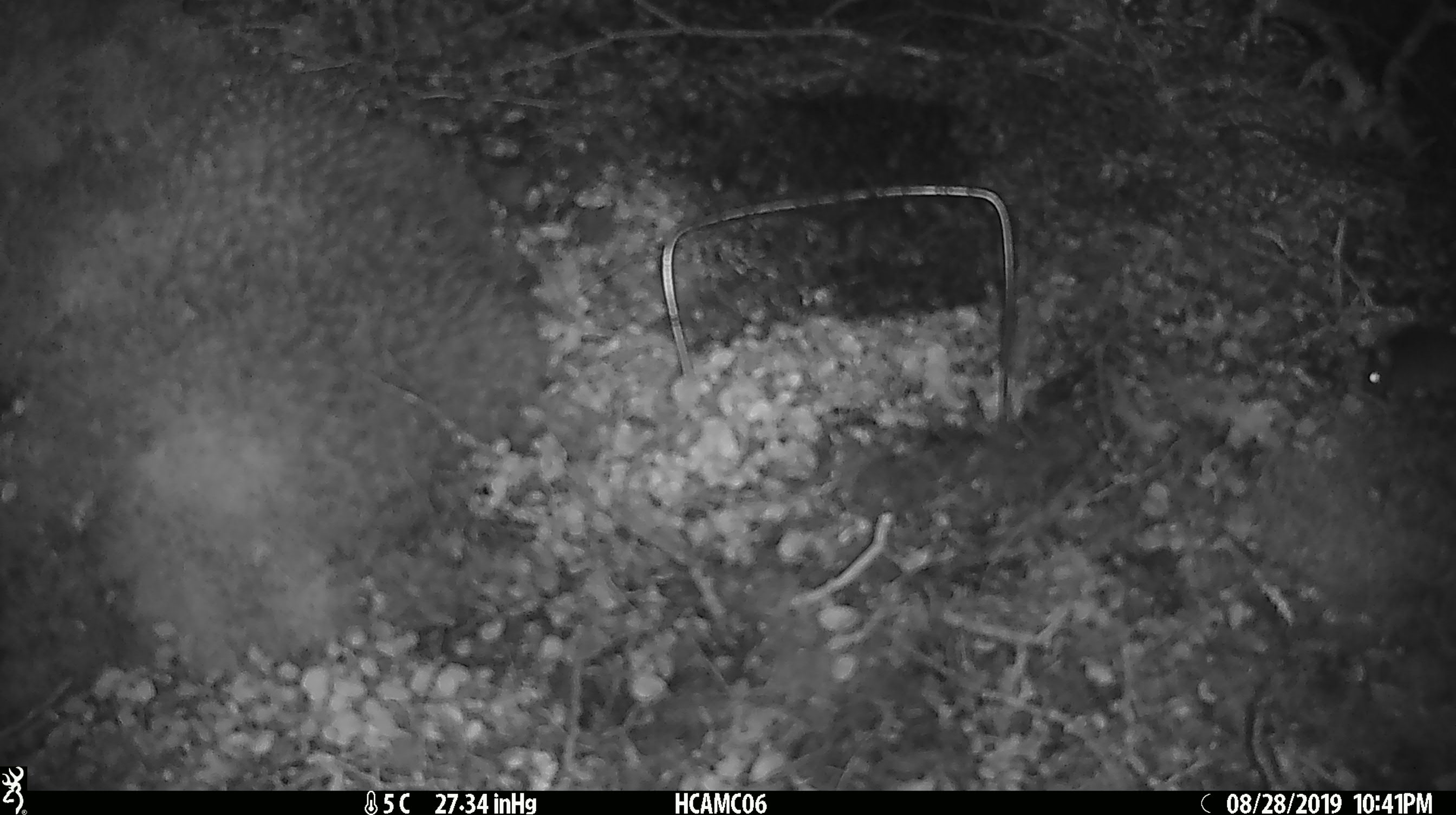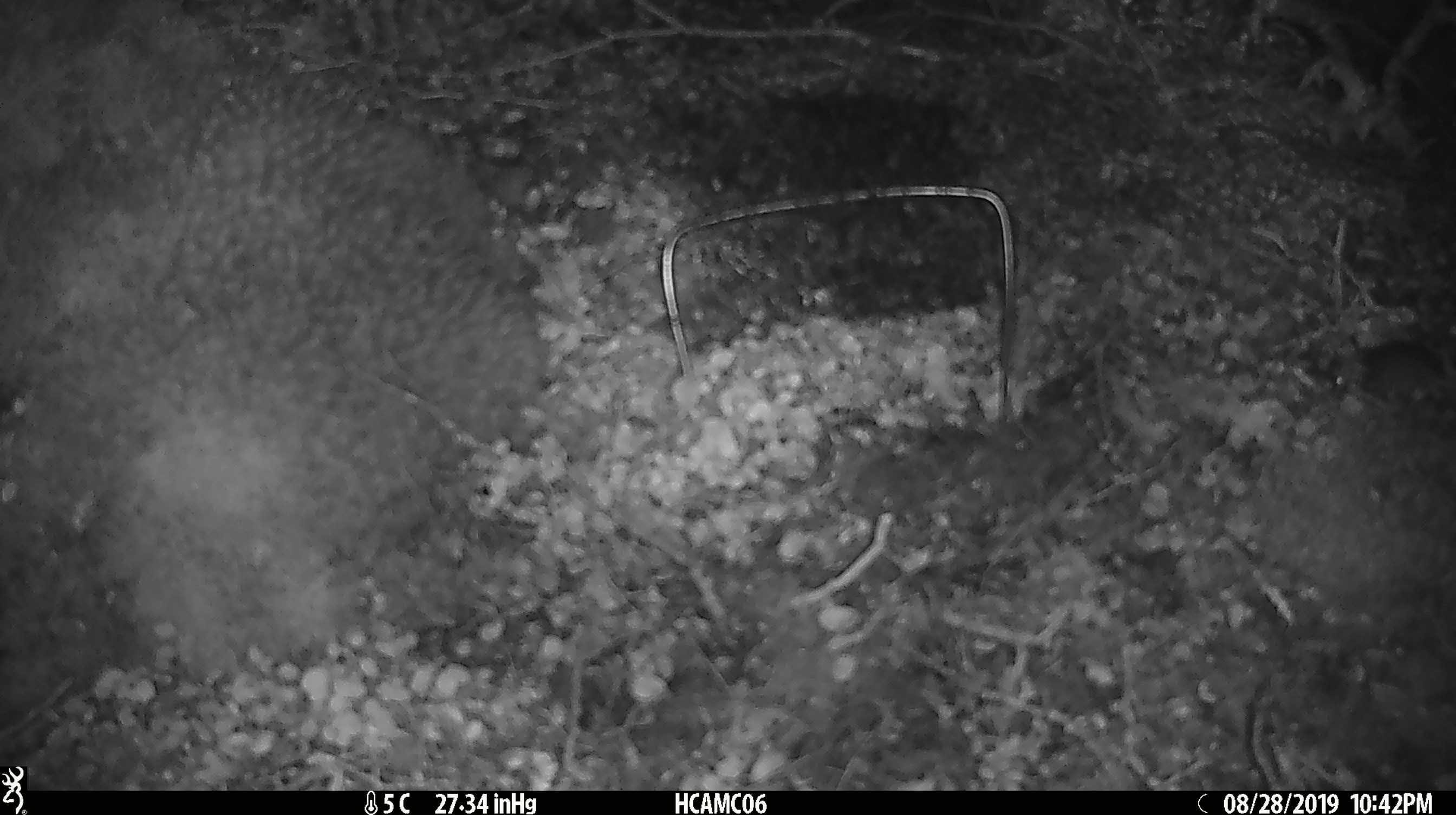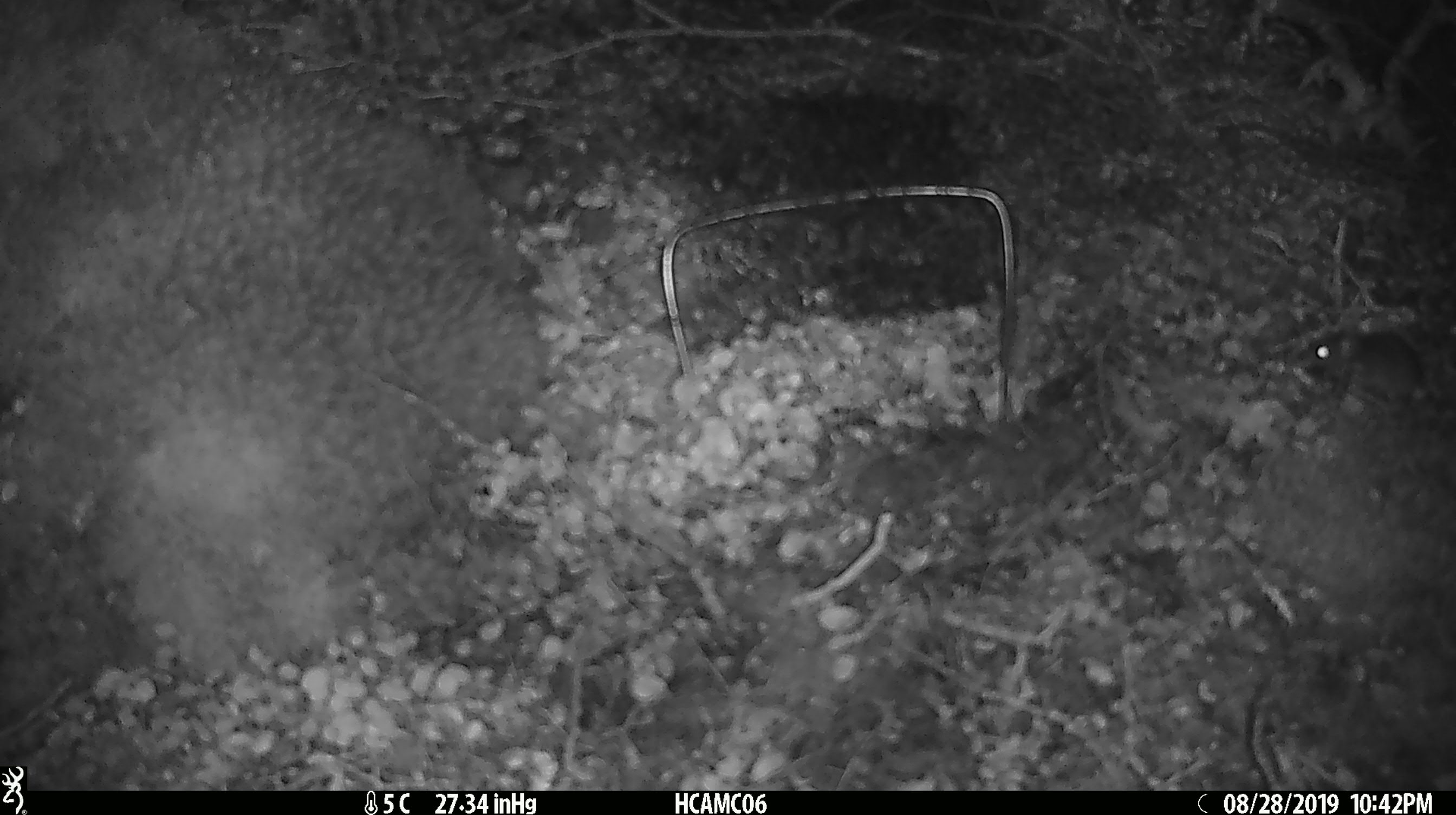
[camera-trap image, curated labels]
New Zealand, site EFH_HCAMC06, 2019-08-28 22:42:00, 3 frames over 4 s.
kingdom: Animalia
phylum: Chordata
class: Mammalia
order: Rodentia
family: Muridae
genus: Mus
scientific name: Mus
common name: mouse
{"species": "mouse (Mus)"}